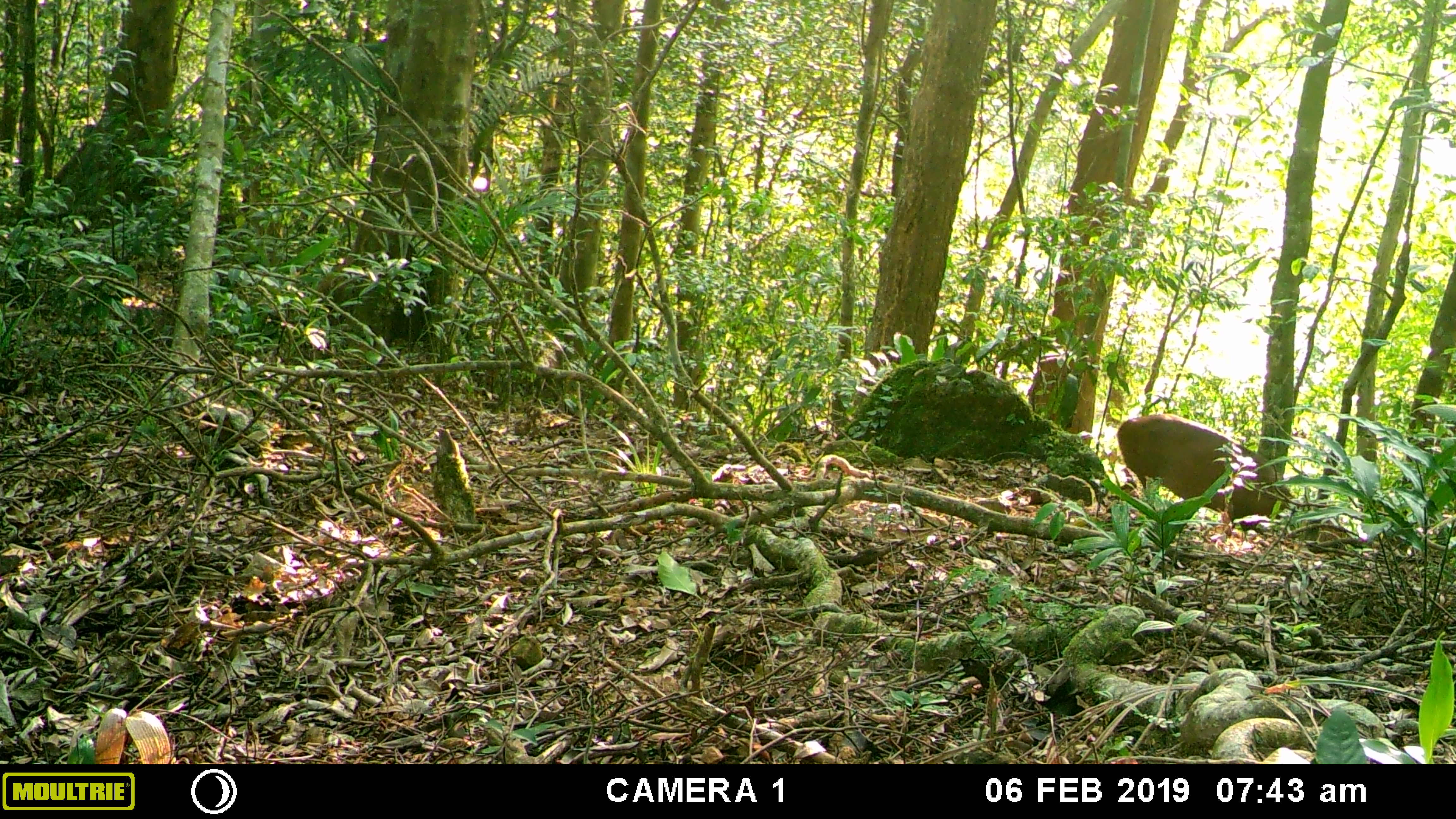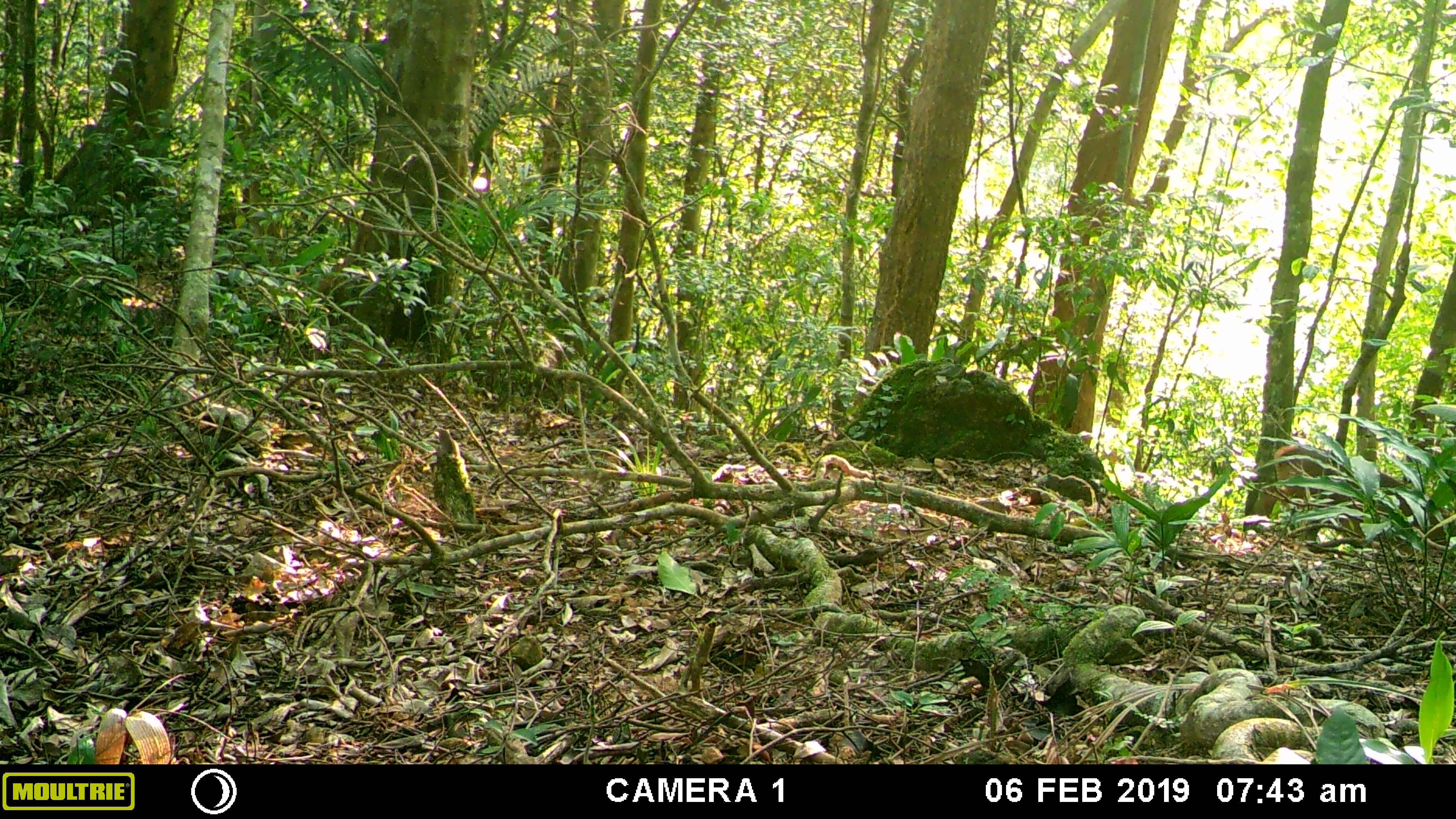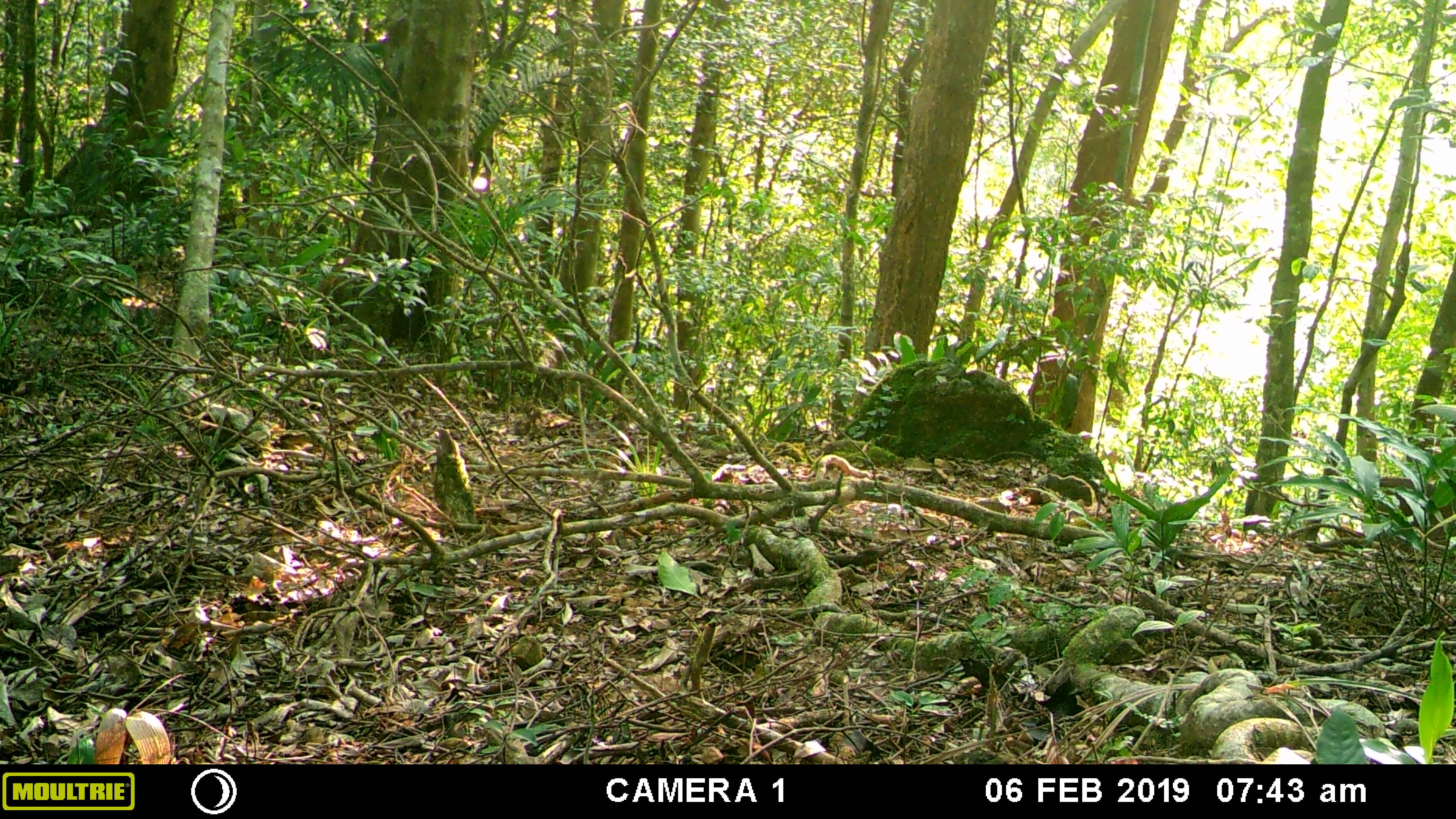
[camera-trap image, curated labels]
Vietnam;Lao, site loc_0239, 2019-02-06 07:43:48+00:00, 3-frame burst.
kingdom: Animalia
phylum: Chordata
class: Mammalia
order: Artiodactyla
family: Cervidae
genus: Muntiacus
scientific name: Muntiacus vuquangensis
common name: large-antlered muntjac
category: large antlered muntjac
Large antlered muntjac (large-antlered muntjac) (Muntiacus vuquangensis). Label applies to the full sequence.